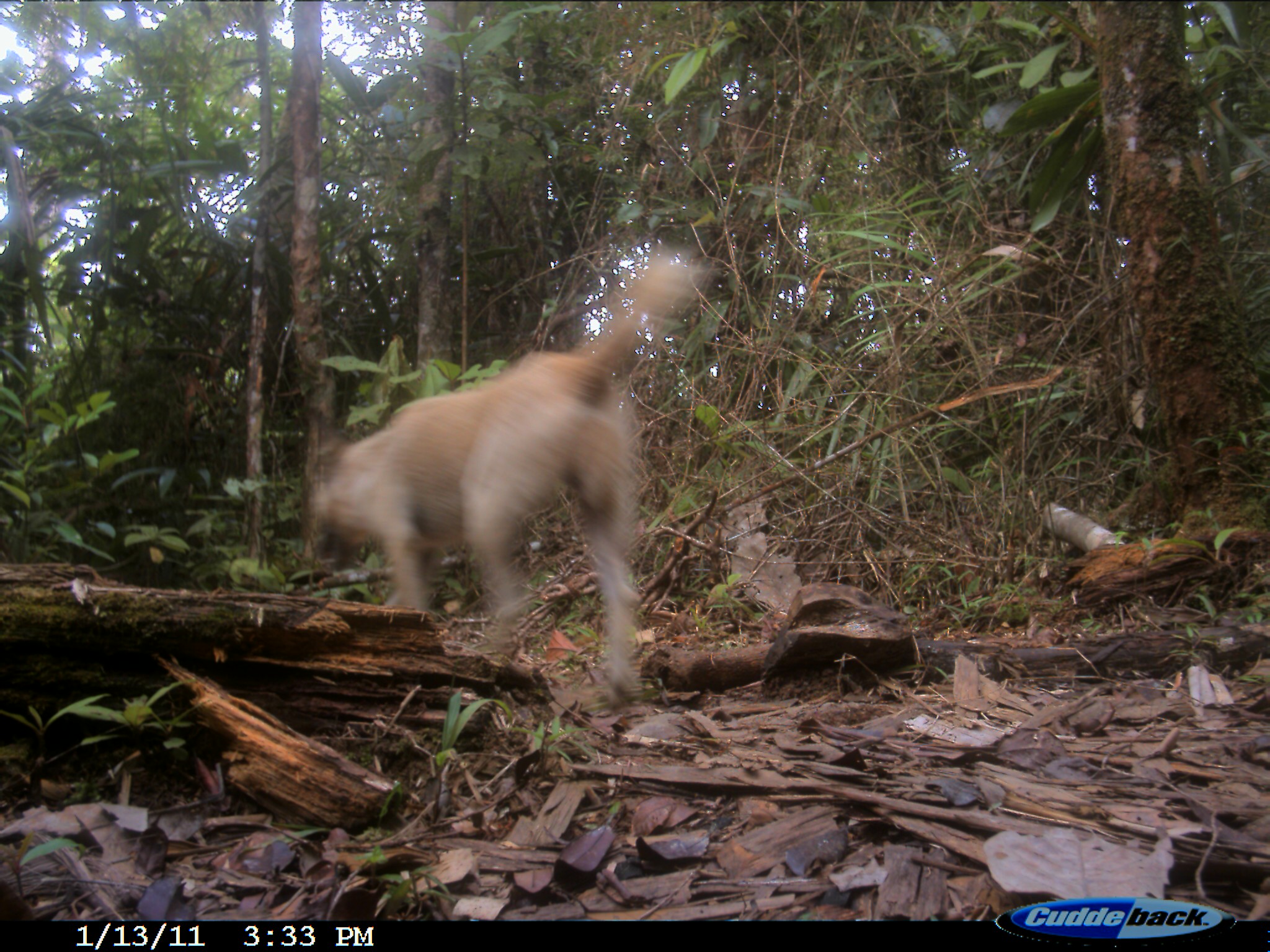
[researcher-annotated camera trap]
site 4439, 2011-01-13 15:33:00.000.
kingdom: Animalia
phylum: Chordata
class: Mammalia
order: Carnivora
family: Canidae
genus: Canis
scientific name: Canis familiaris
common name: domestic dog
Canis familiaris (domestic dog), count 1.